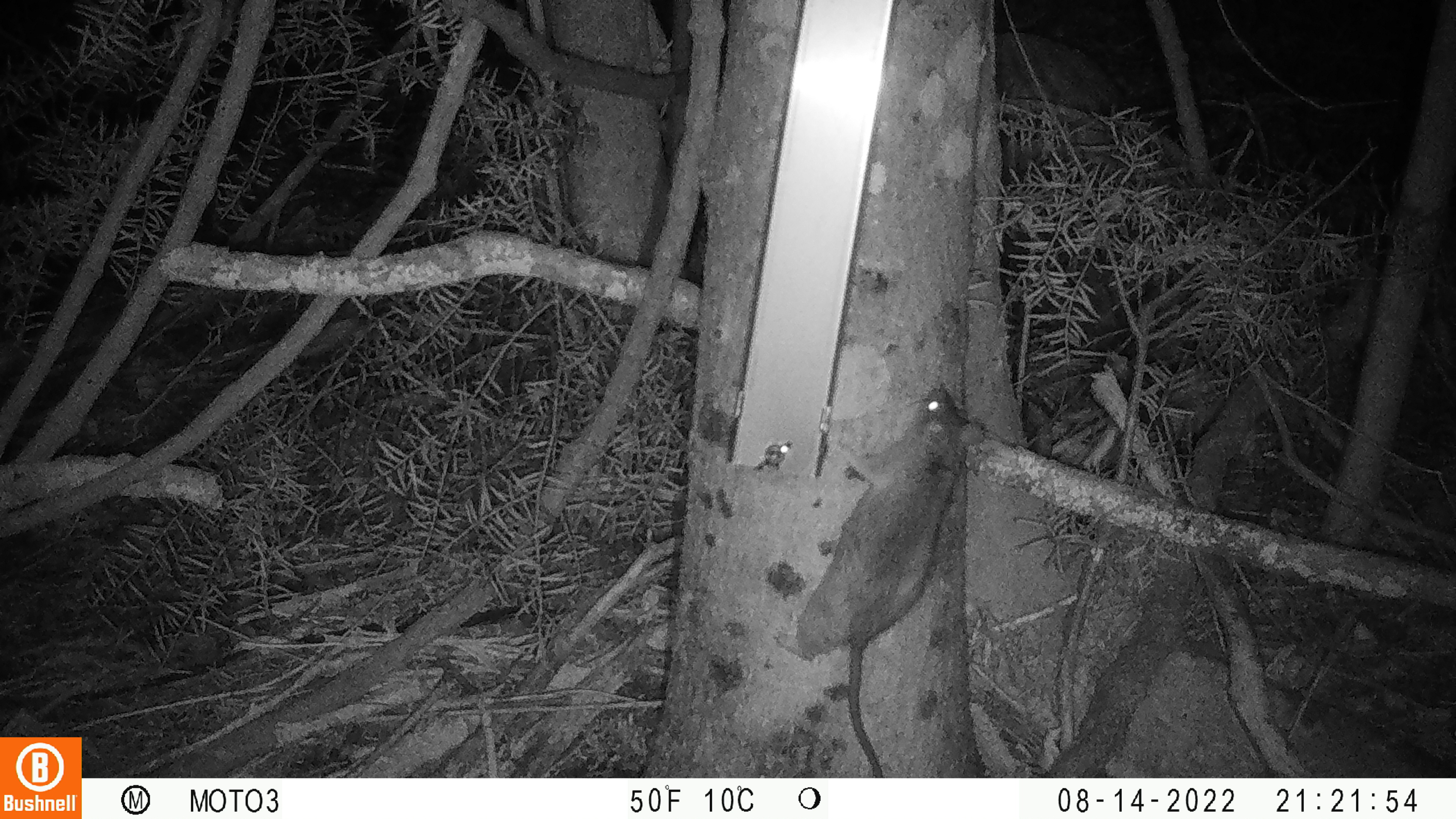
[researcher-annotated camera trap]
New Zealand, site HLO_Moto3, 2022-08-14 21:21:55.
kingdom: Animalia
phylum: Chordata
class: Mammalia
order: Rodentia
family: Muridae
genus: Rattus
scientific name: Rattus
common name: rat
Rat (Rattus).